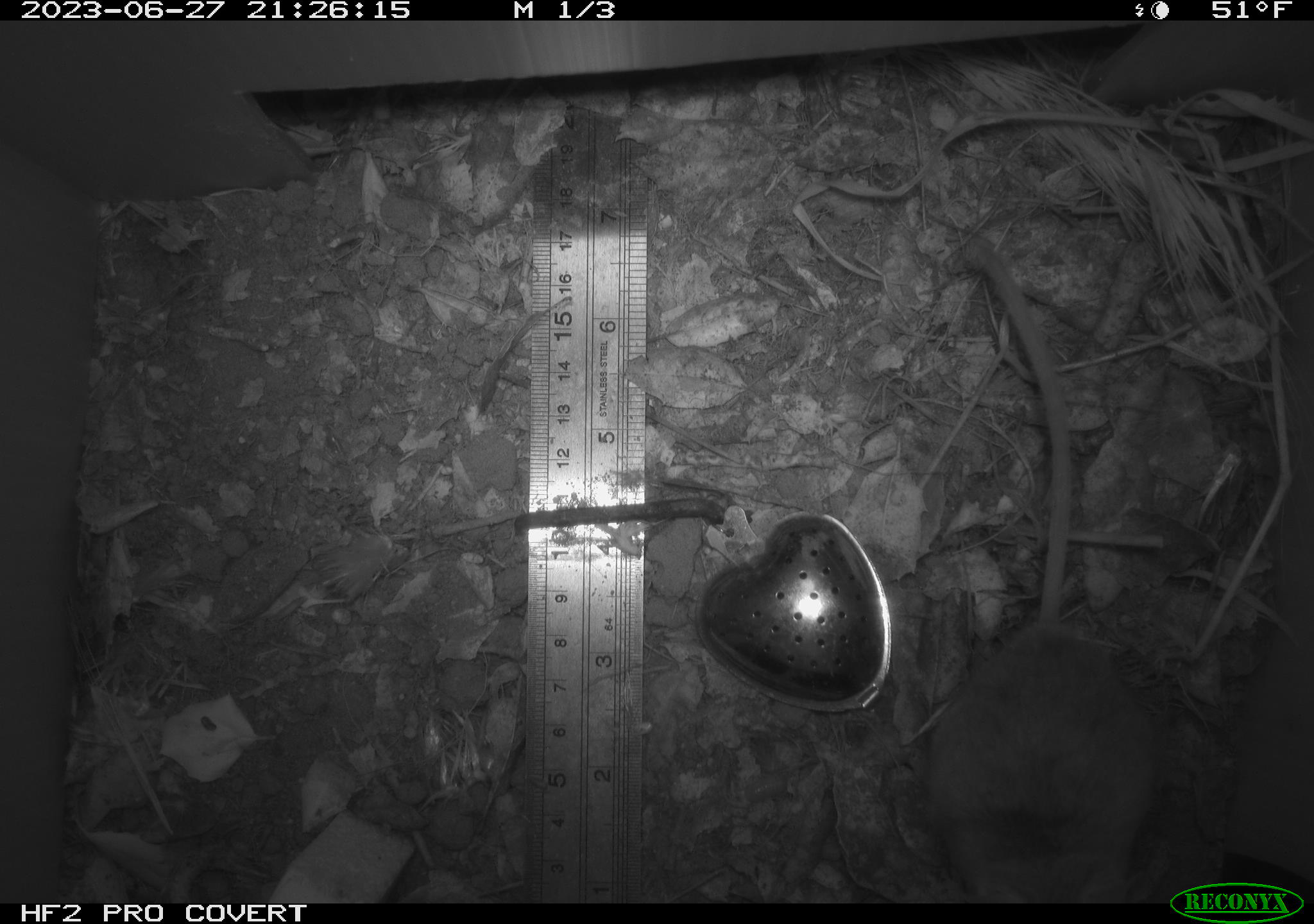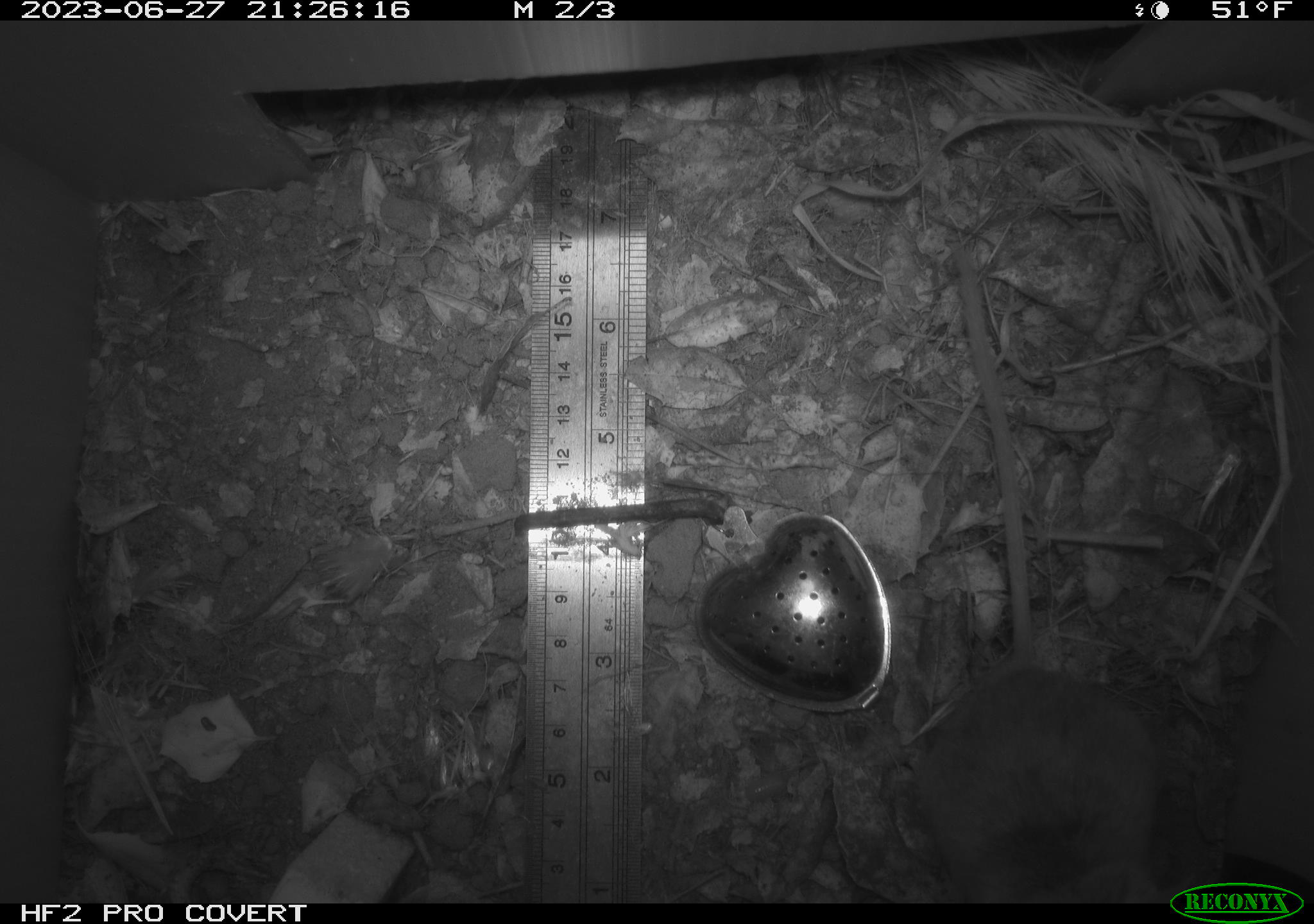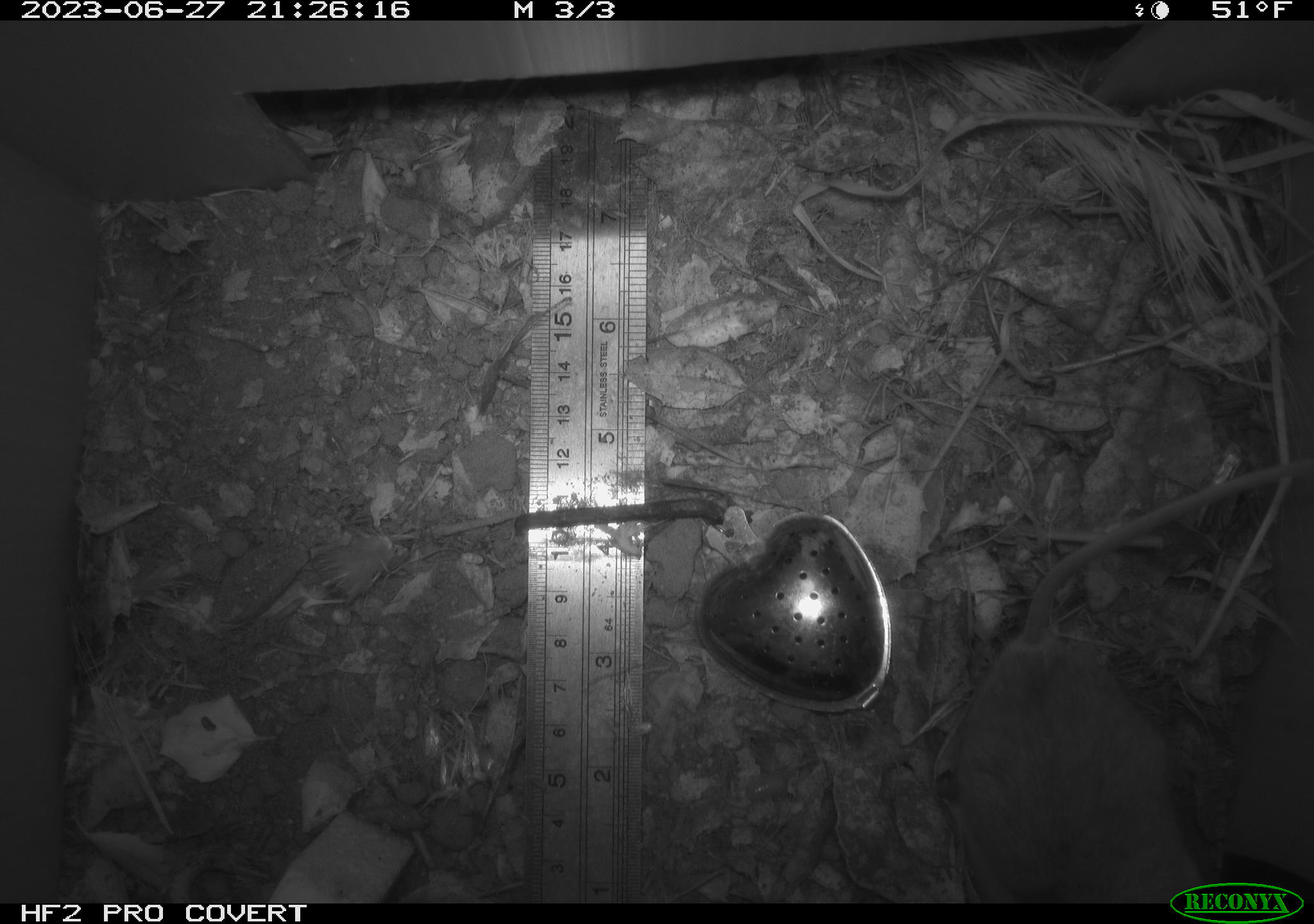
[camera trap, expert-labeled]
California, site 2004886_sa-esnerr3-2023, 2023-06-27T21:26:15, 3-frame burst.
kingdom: Animalia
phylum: Chordata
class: Mammalia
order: Rodentia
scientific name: Rodentia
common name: mouse species